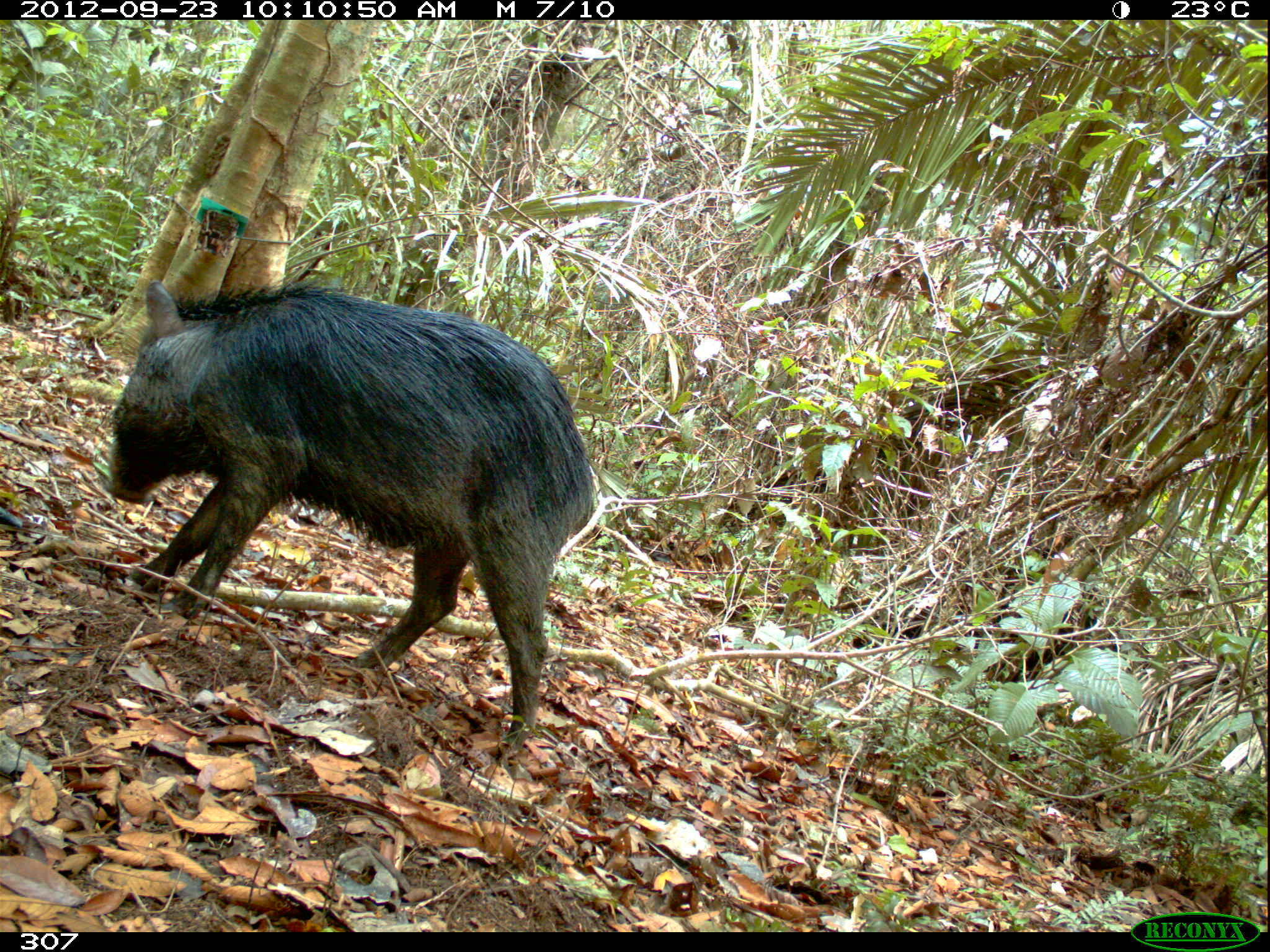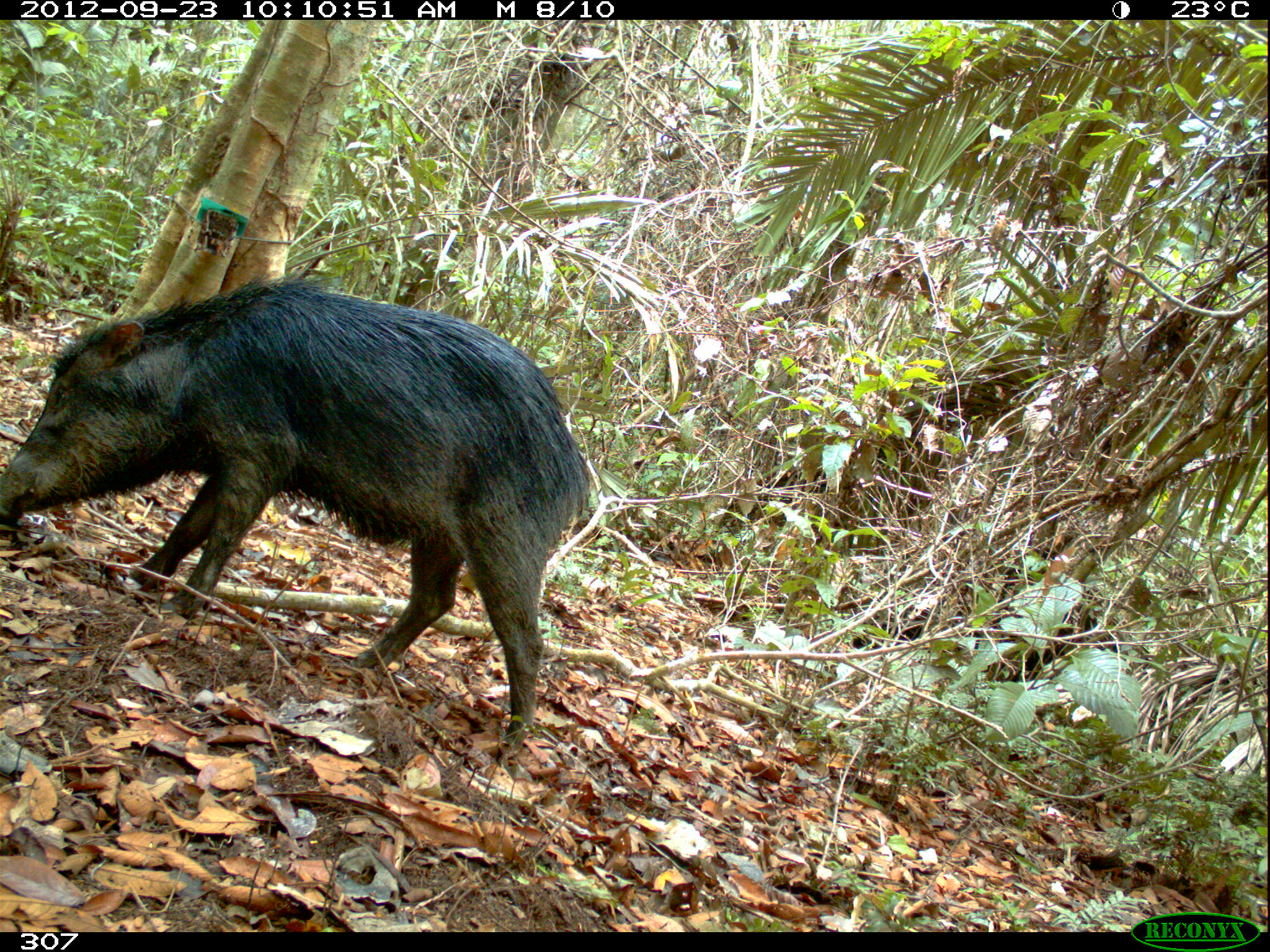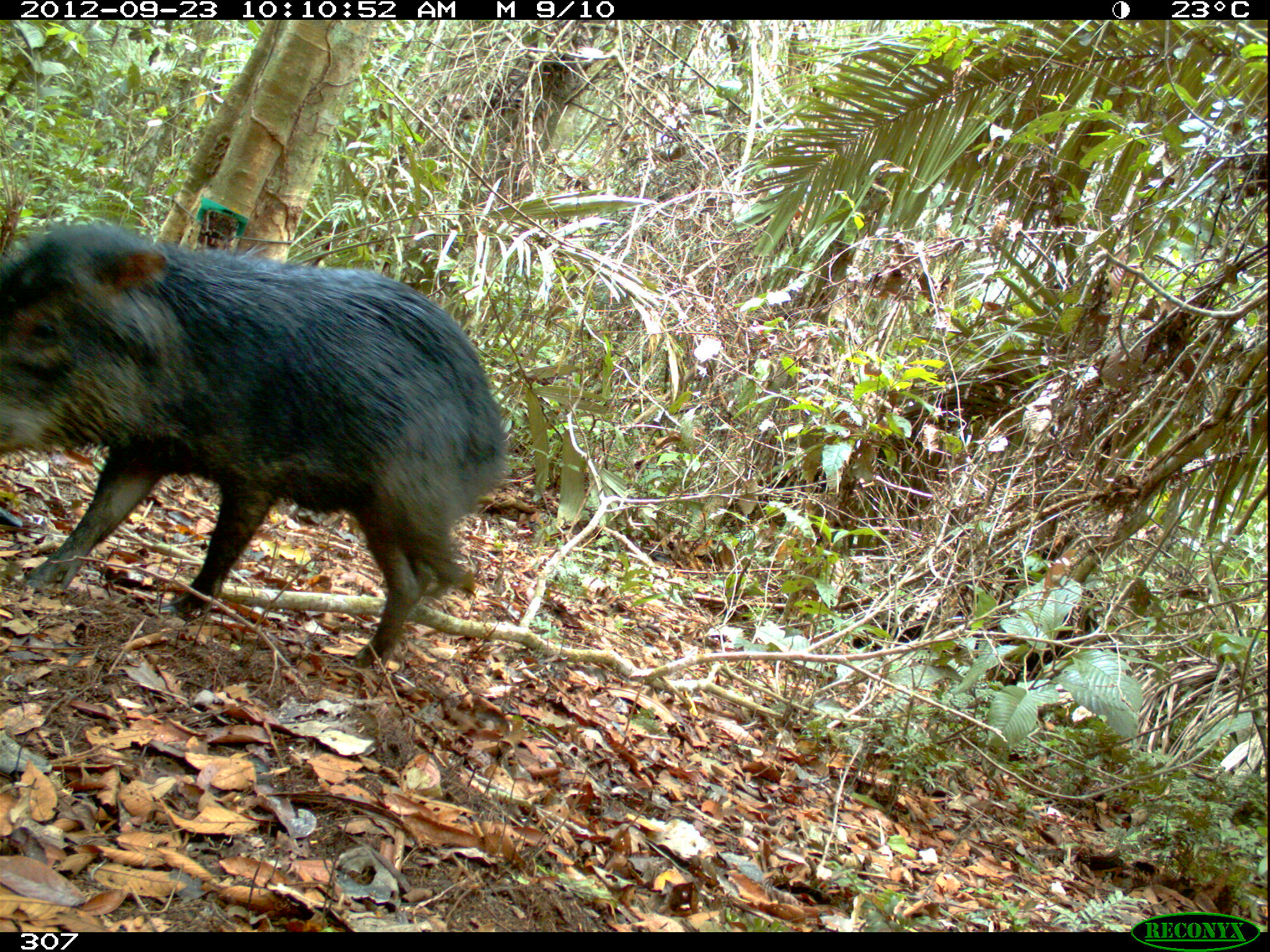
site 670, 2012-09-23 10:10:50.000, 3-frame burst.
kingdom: Animalia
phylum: Chordata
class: Mammalia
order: Artiodactyla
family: Tayassuidae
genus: Tayassu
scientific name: Tayassu pecari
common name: white-lipped peccary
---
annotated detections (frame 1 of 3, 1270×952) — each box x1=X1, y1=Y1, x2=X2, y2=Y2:
tayassu pecari: x1=95, y1=266, x2=600, y2=770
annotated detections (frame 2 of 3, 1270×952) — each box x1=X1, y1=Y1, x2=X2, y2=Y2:
tayassu pecari: x1=0, y1=264, x2=591, y2=773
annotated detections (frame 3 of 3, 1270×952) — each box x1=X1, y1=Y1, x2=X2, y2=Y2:
tayassu pecari: x1=0, y1=212, x2=514, y2=669